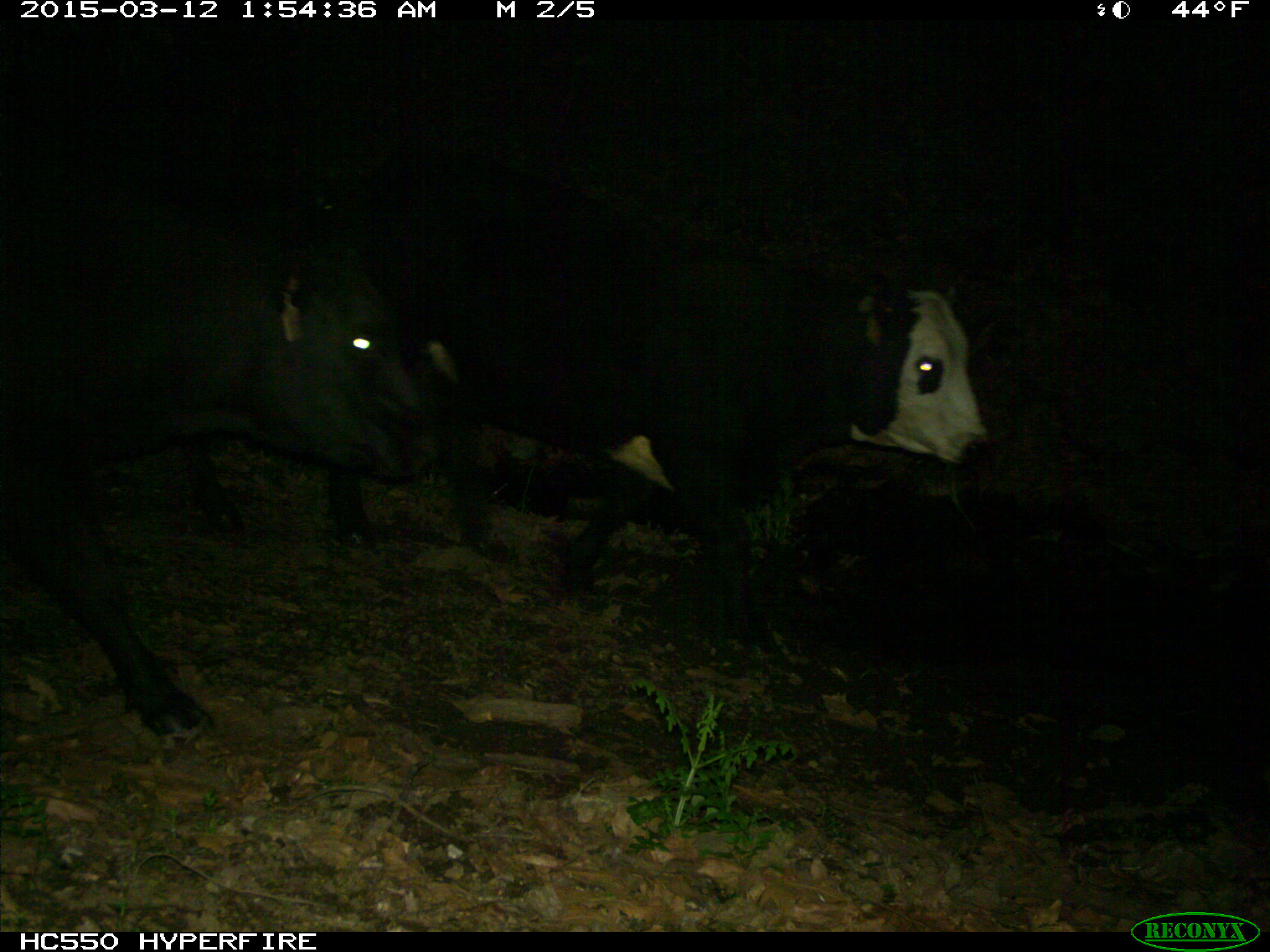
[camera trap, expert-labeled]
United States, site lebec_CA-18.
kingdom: Animalia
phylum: Chordata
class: Mammalia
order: Artiodactyla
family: Bovidae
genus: Bos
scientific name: Bos taurus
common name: domestic cow